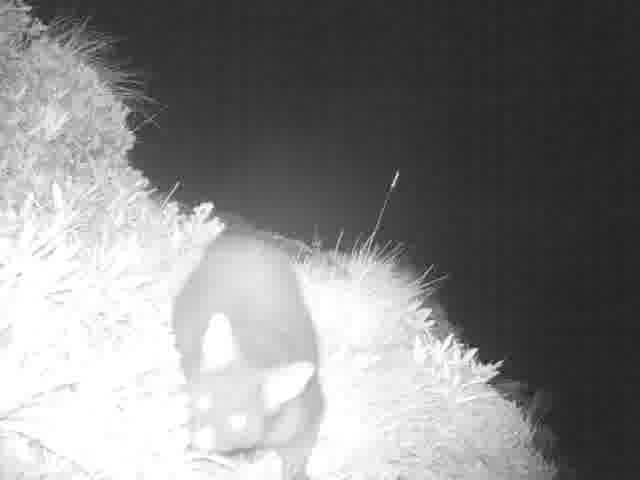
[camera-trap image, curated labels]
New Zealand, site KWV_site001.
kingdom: Animalia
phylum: Chordata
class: Mammalia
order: Diprotodontia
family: Phalangeridae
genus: Trichosurus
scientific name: Trichosurus vulpecula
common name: common brushtail possum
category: possum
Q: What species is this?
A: Possum (common brushtail possum) (Trichosurus vulpecula).